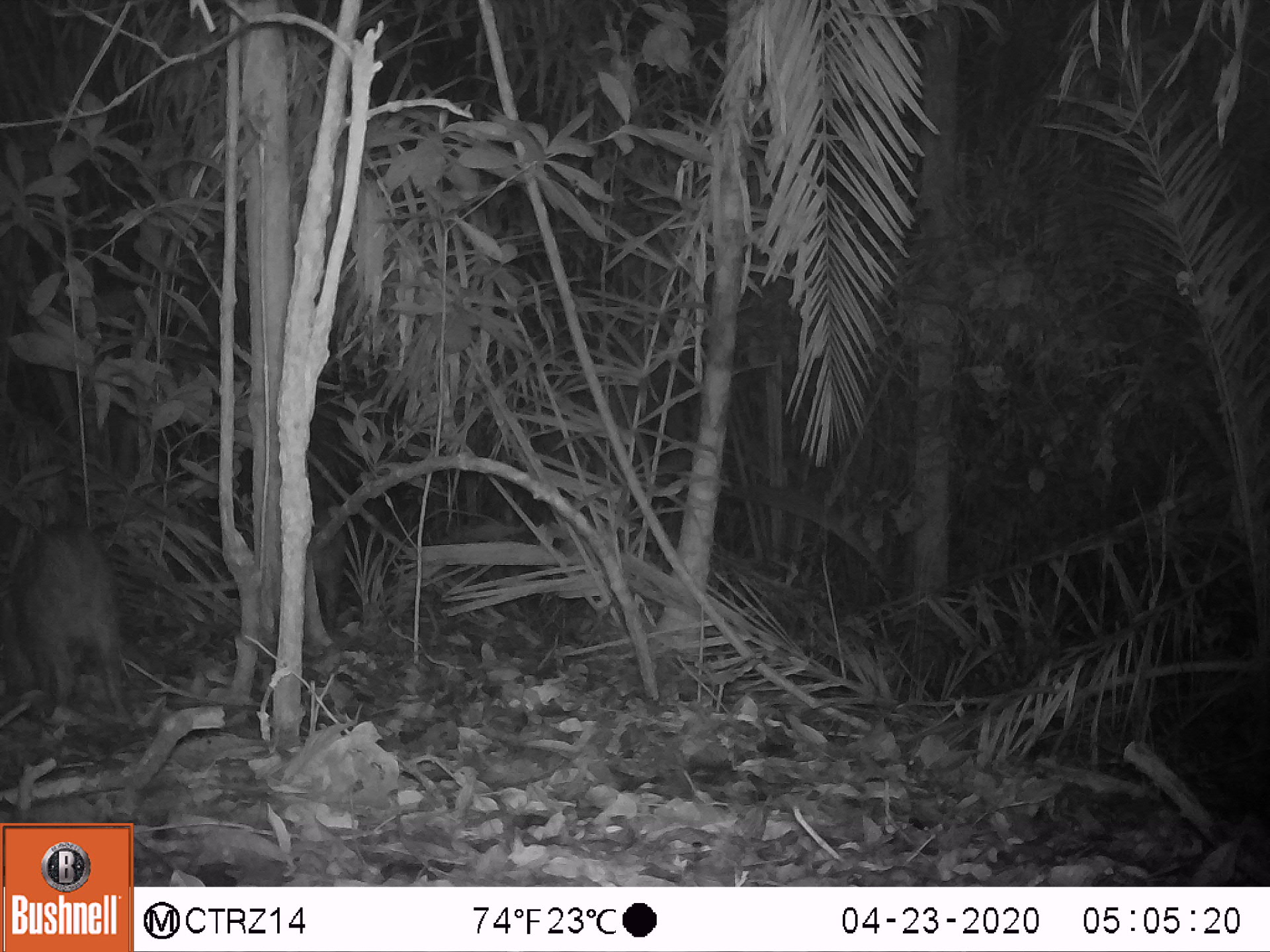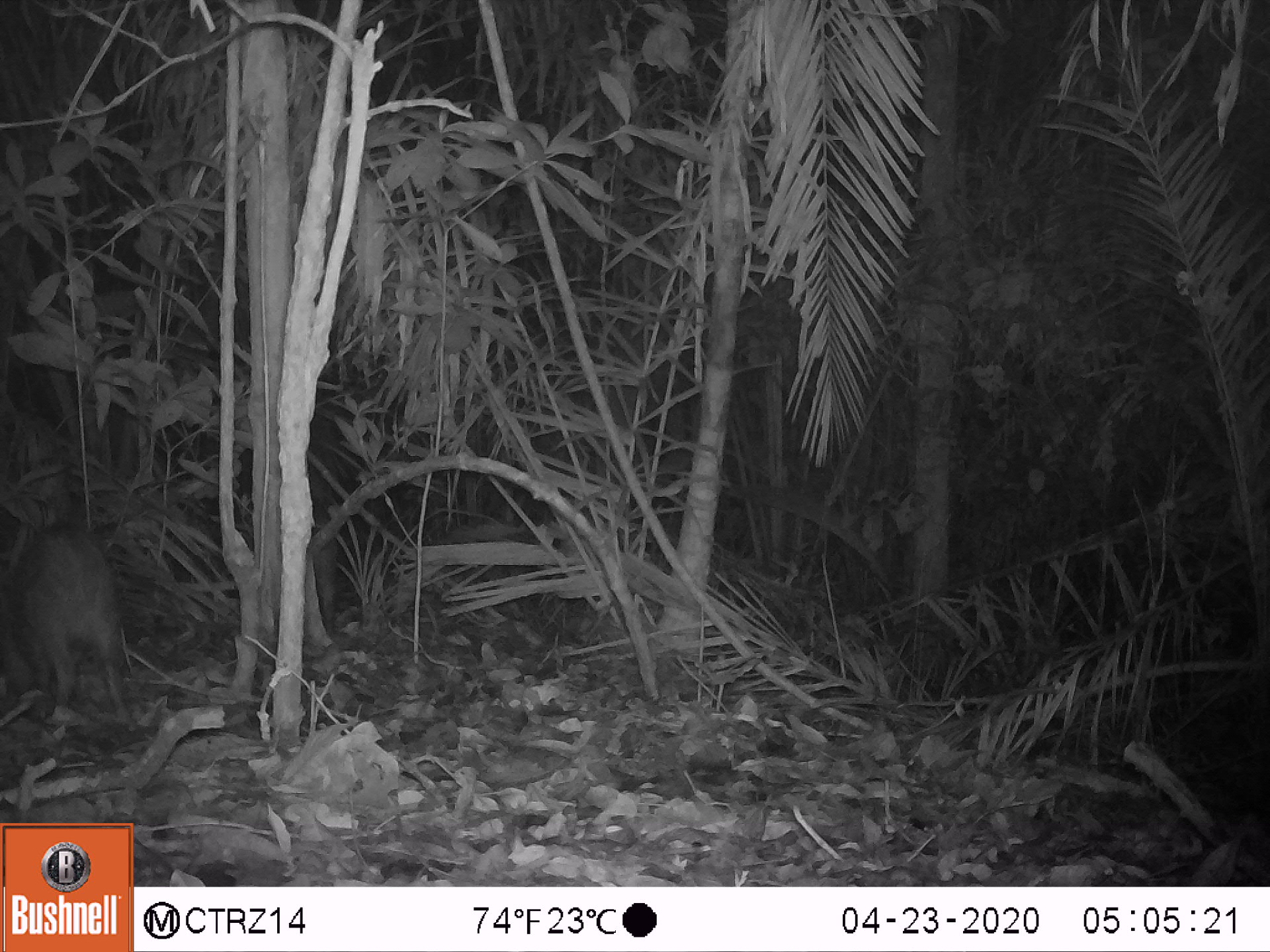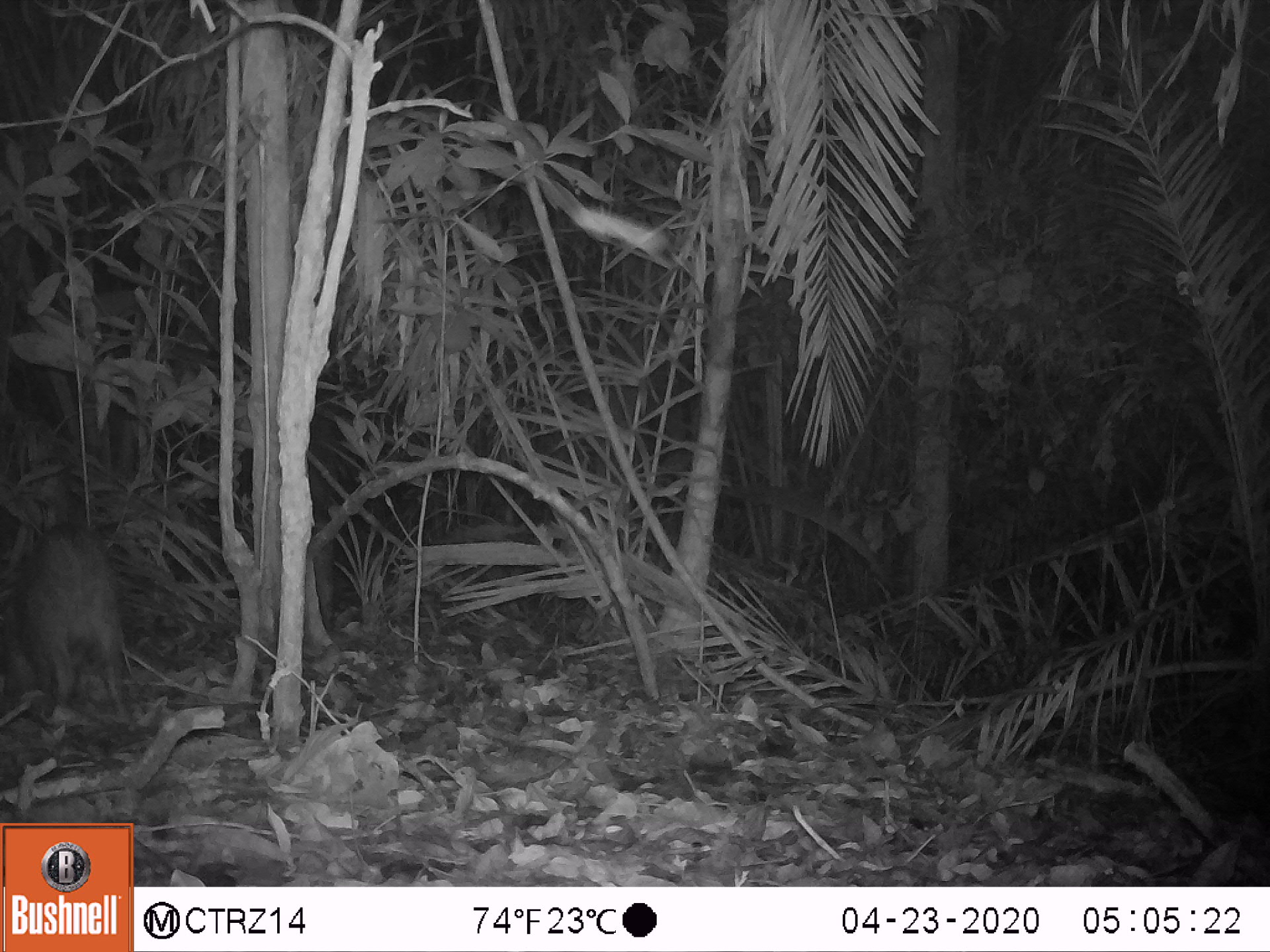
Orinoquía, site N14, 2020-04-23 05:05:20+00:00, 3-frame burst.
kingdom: Animalia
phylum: Chordata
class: Mammalia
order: Artiodactyla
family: Tayassuidae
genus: Pecari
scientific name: Pecari tajacu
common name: collared peccary